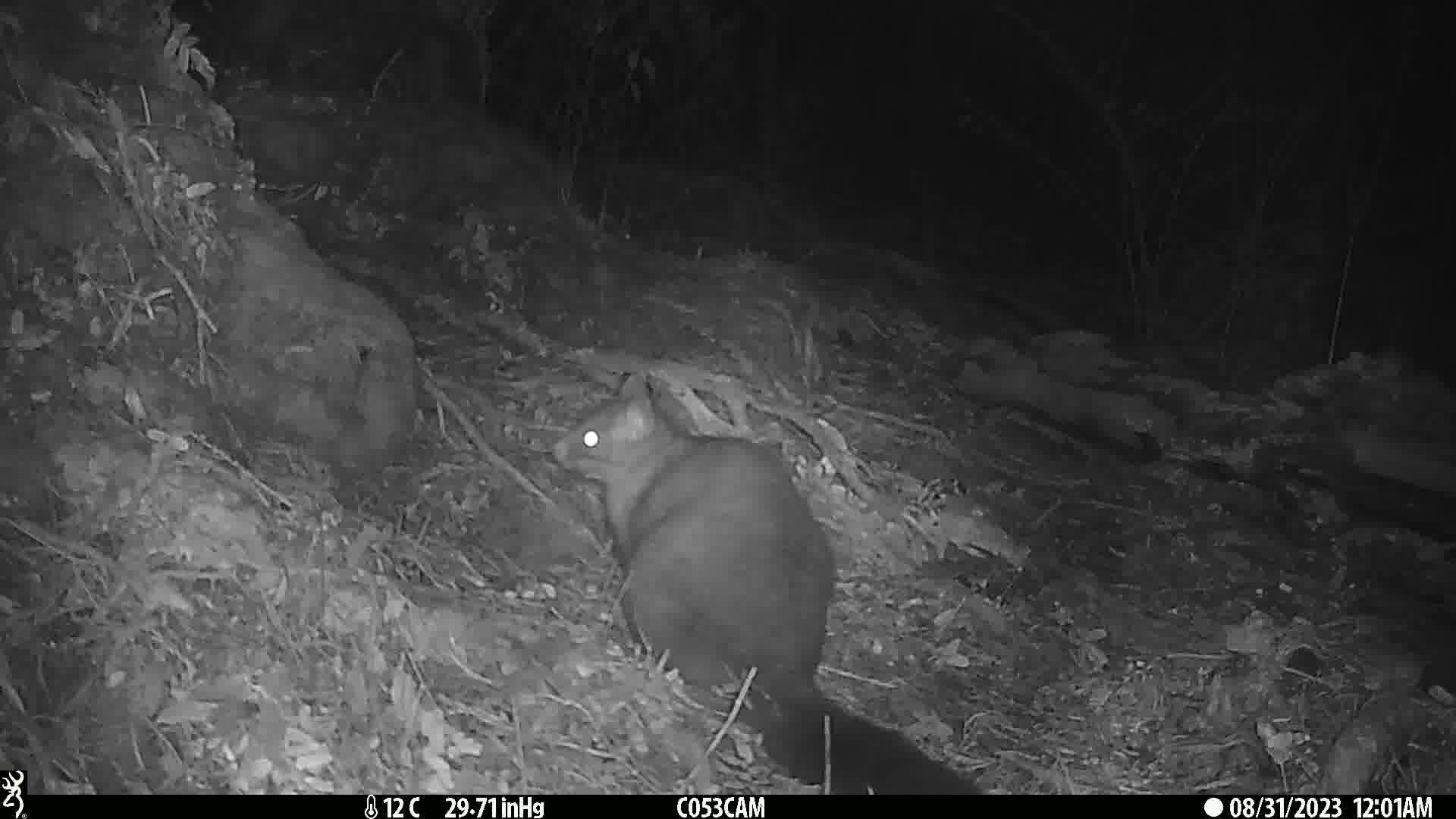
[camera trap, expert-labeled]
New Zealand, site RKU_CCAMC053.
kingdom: Animalia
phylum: Chordata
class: Mammalia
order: Diprotodontia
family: Phalangeridae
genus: Trichosurus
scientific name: Trichosurus vulpecula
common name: common brushtail possum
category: possum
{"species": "possum (common brushtail possum) (Trichosurus vulpecula)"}